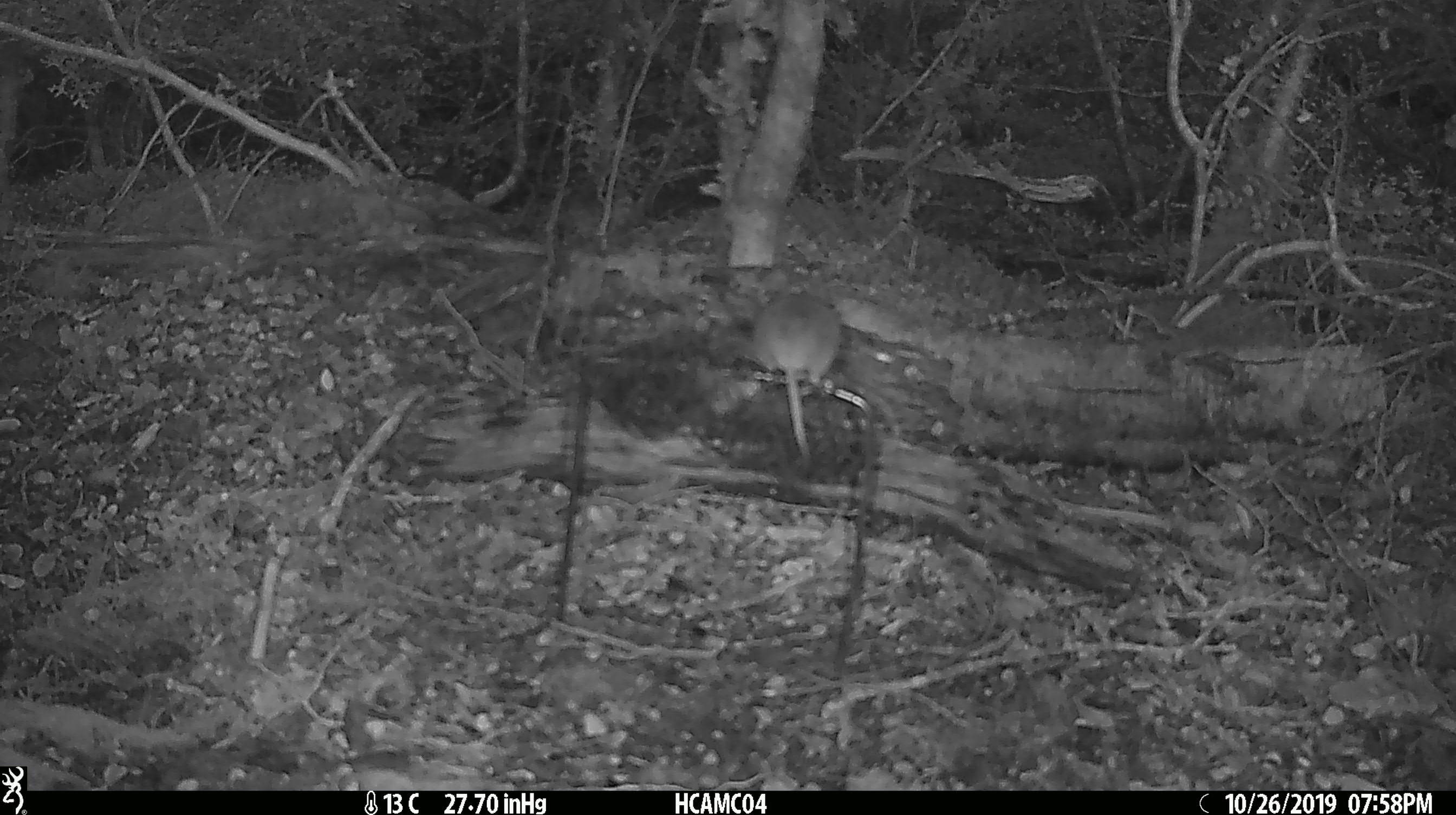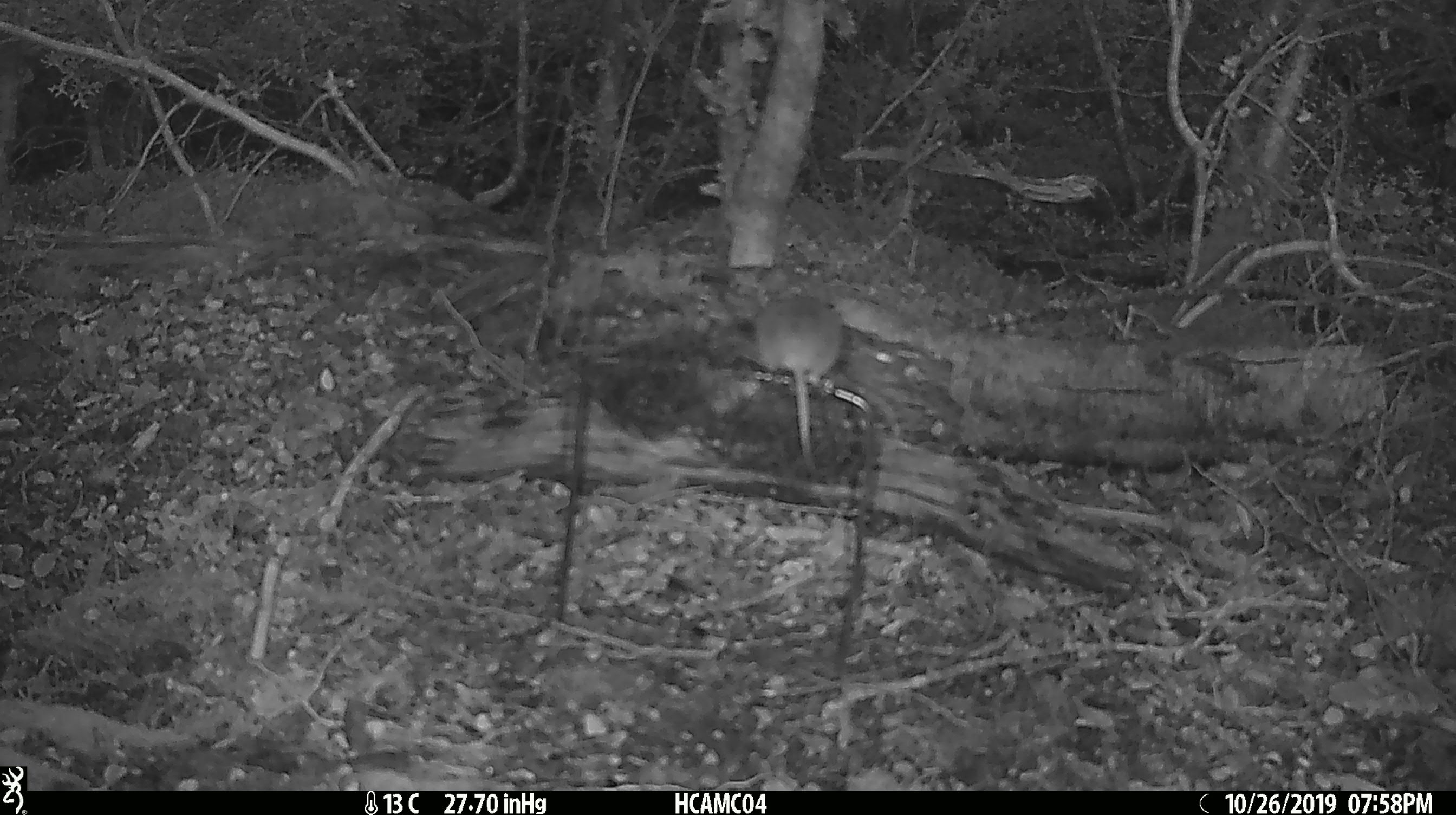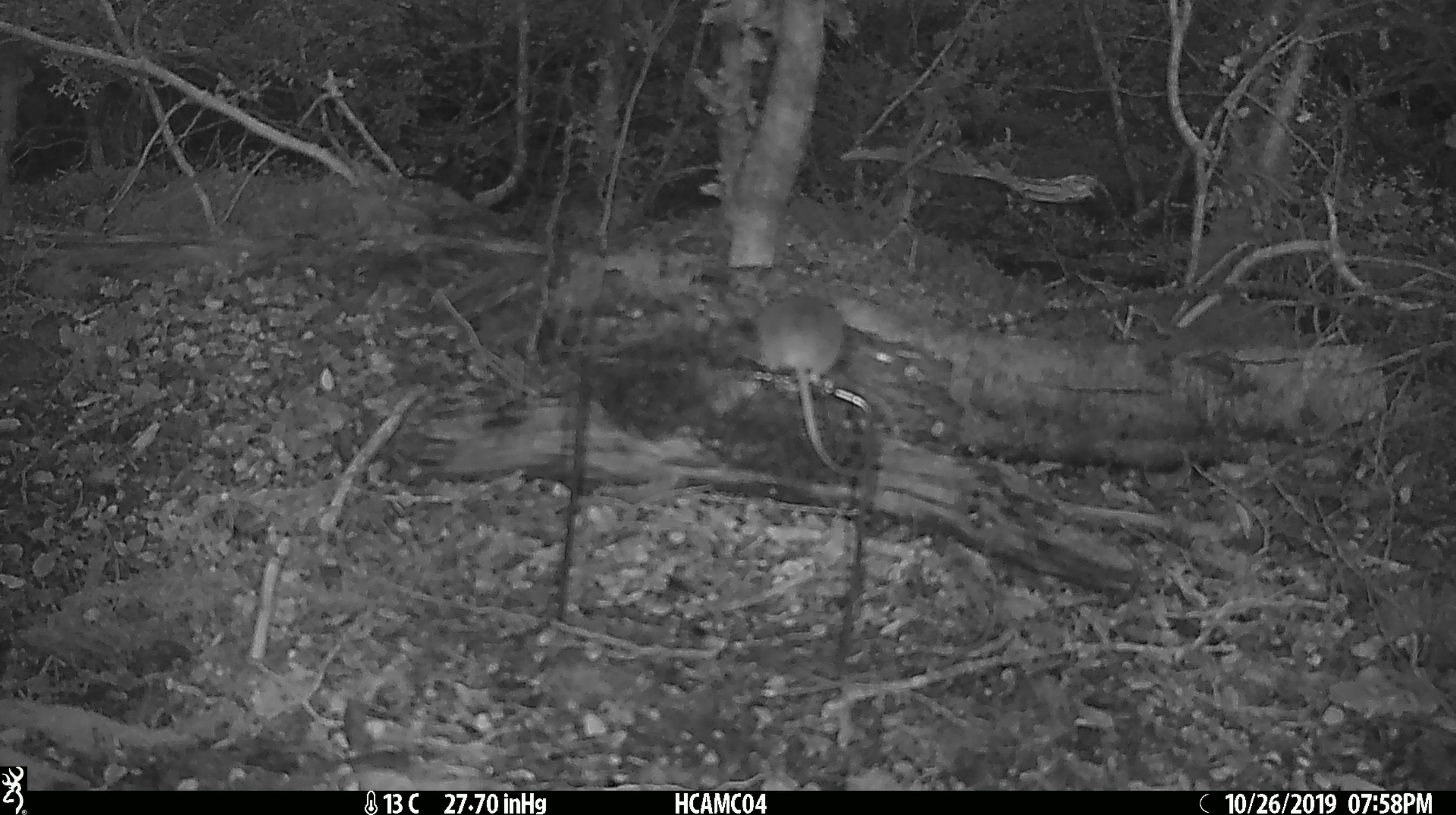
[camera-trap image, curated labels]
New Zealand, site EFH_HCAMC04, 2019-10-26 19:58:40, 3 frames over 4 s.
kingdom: Animalia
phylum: Chordata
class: Mammalia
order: Rodentia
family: Muridae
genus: Mus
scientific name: Mus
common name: mouse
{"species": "mouse (Mus)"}